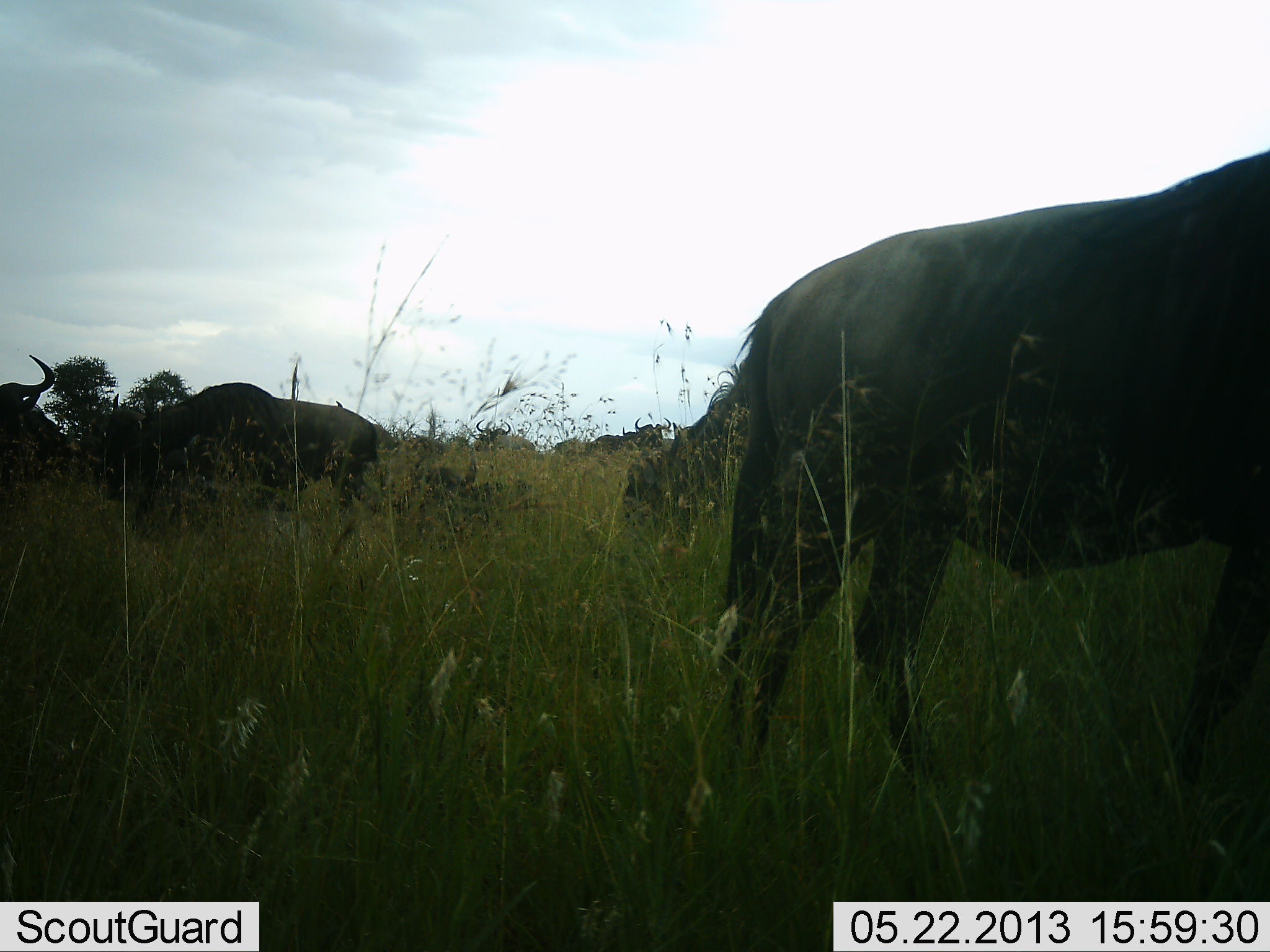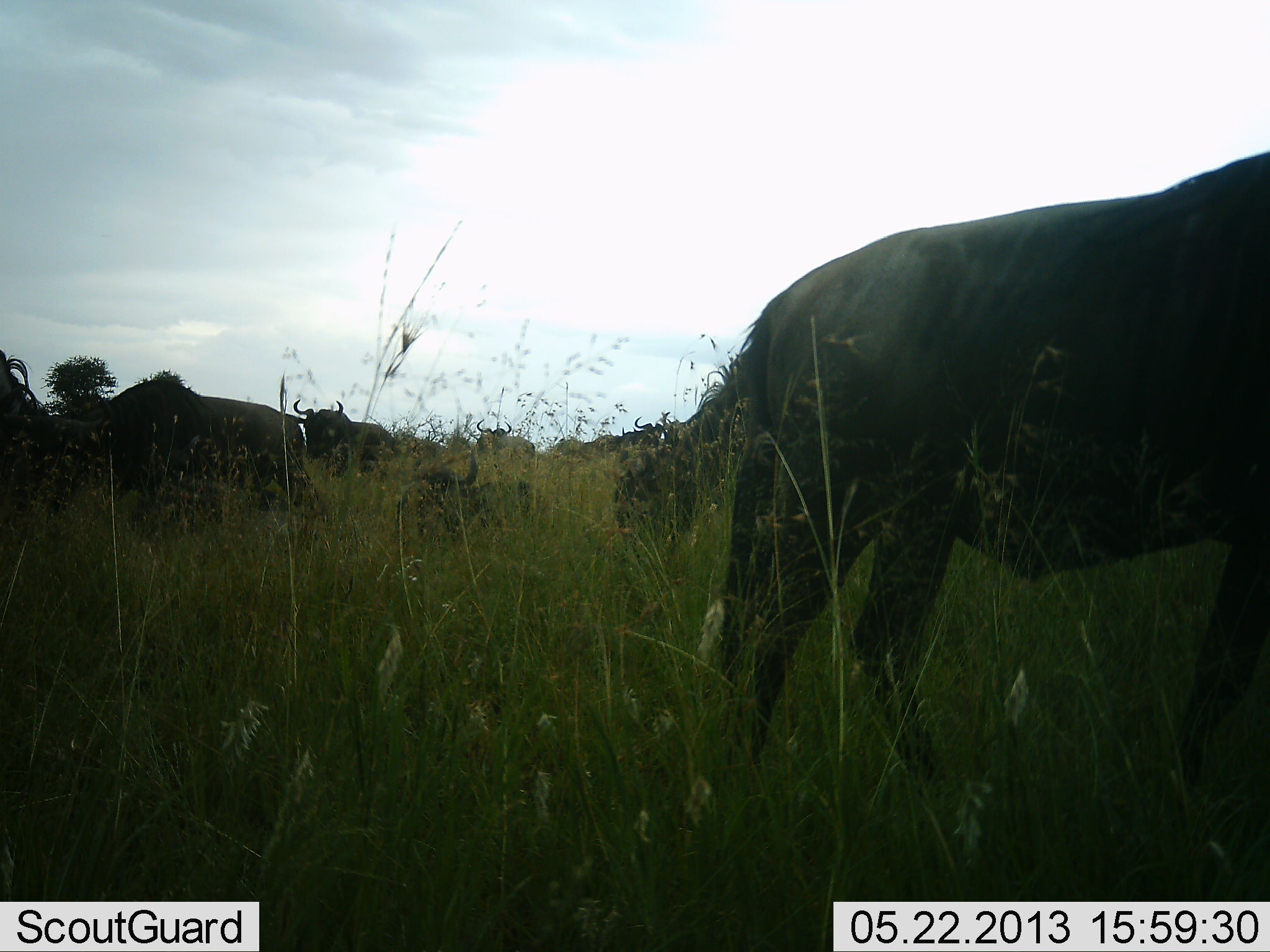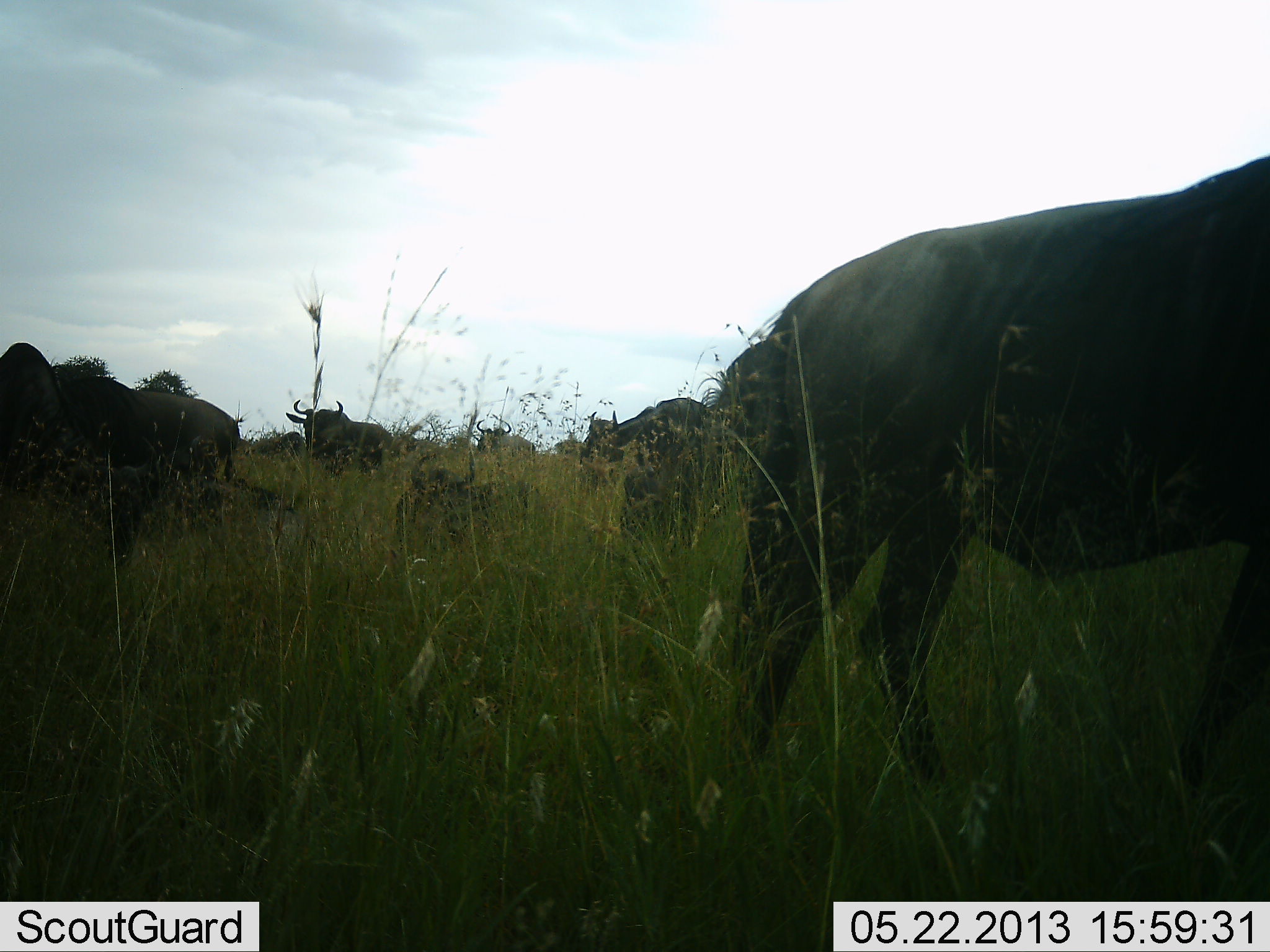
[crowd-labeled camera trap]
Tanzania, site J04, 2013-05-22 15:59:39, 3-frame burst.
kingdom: Animalia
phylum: Chordata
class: Mammalia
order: Artiodactyla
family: Bovidae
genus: Connochaetes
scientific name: Connochaetes taurinus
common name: blue wildebeest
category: wildebeest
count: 11-50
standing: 62%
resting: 69%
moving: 44%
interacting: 0%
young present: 12%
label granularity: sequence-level